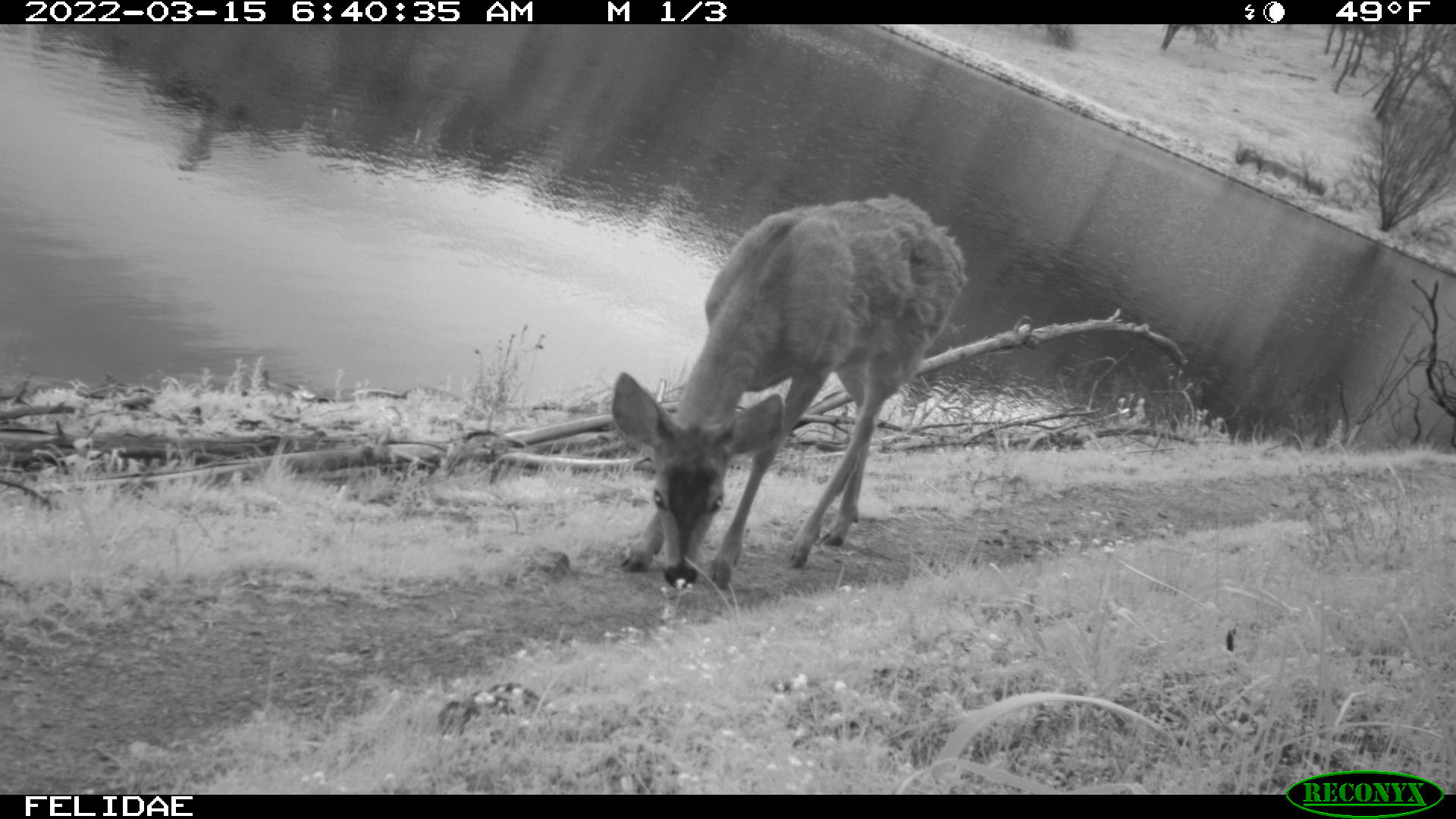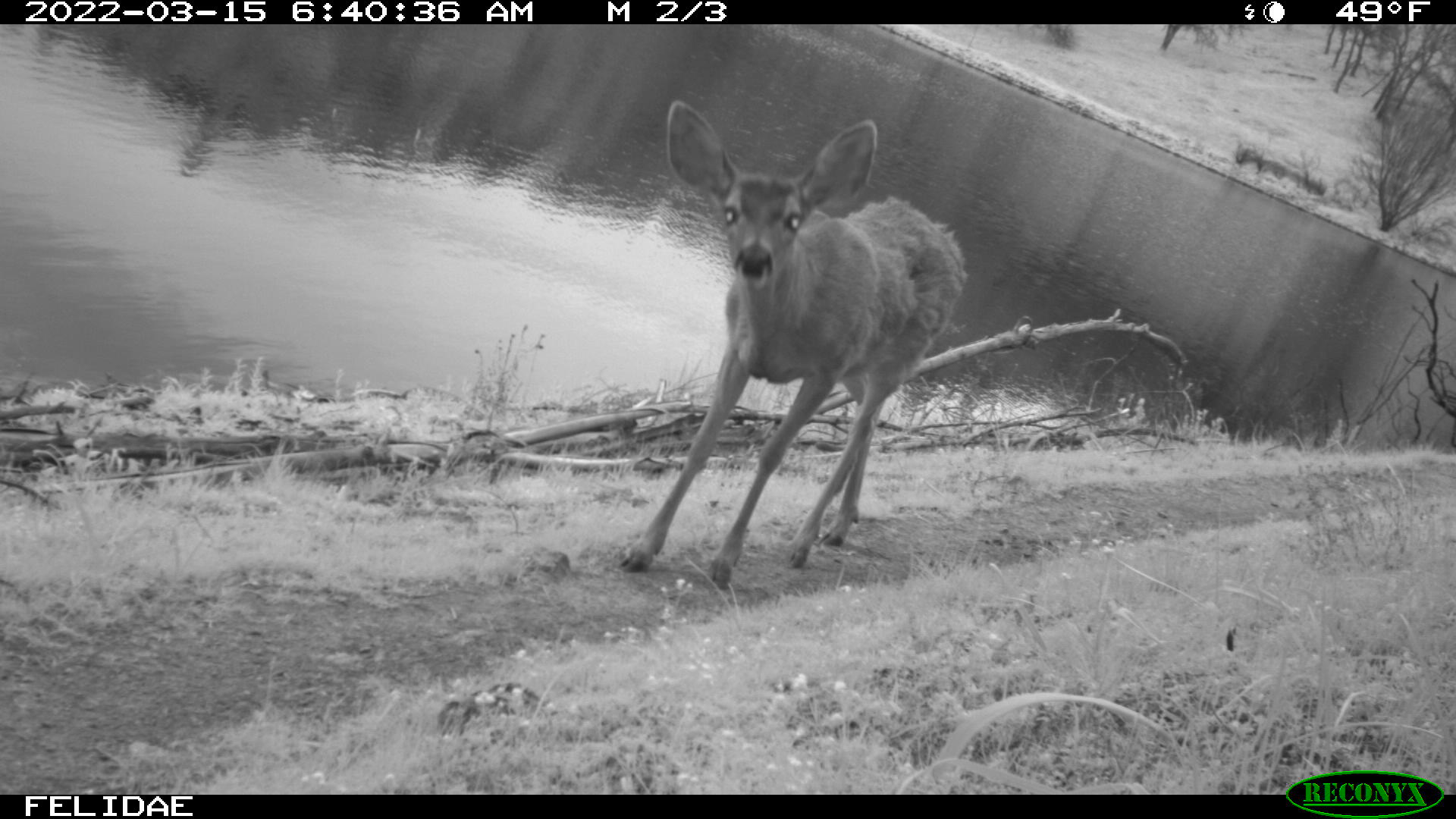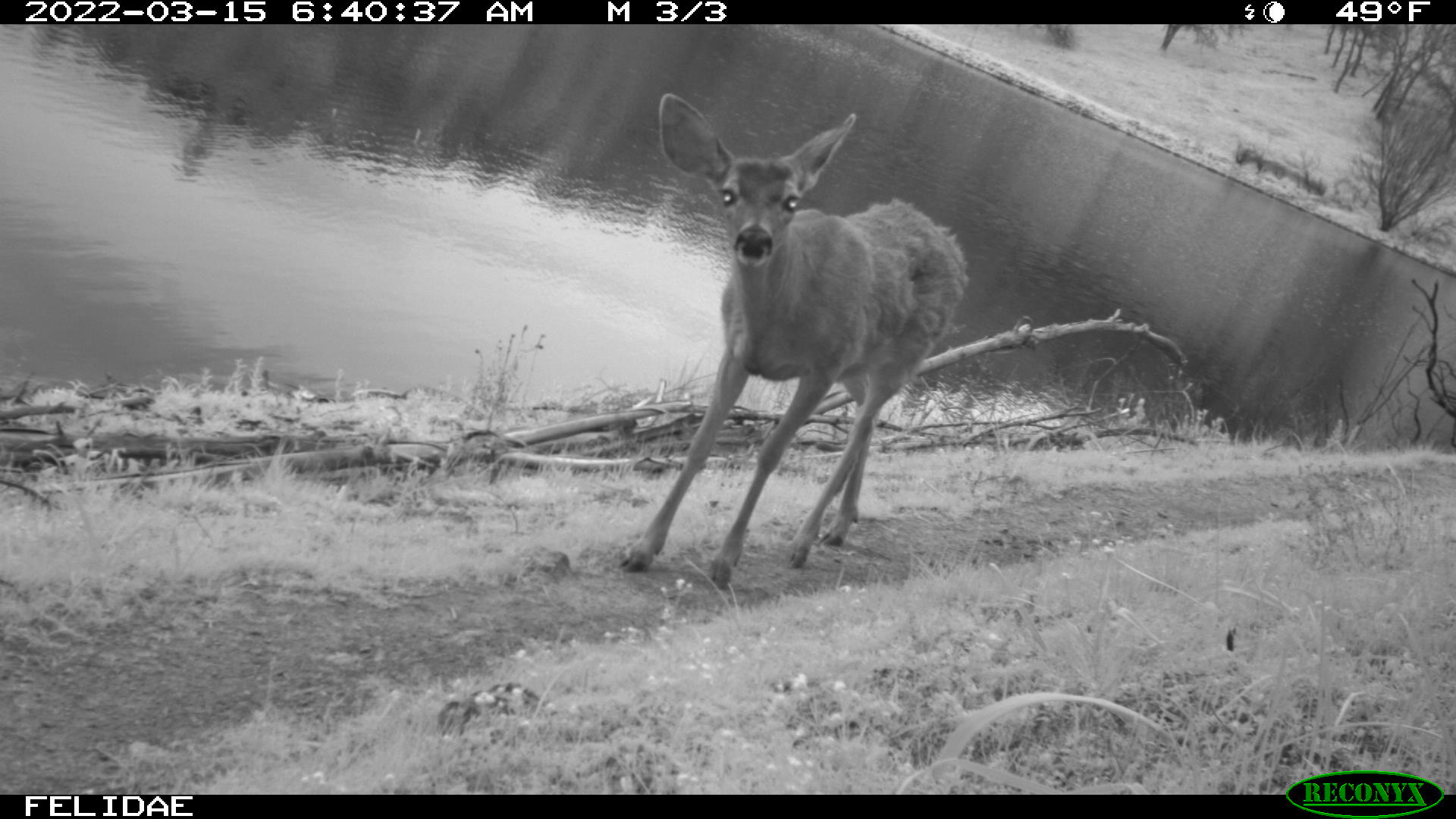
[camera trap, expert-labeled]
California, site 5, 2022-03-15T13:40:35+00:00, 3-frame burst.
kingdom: Animalia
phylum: Chordata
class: Mammalia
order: Artiodactyla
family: Cervidae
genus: Odocoileus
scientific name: Odocoileus hemionus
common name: mule deer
Mule deer (Odocoileus hemionus).